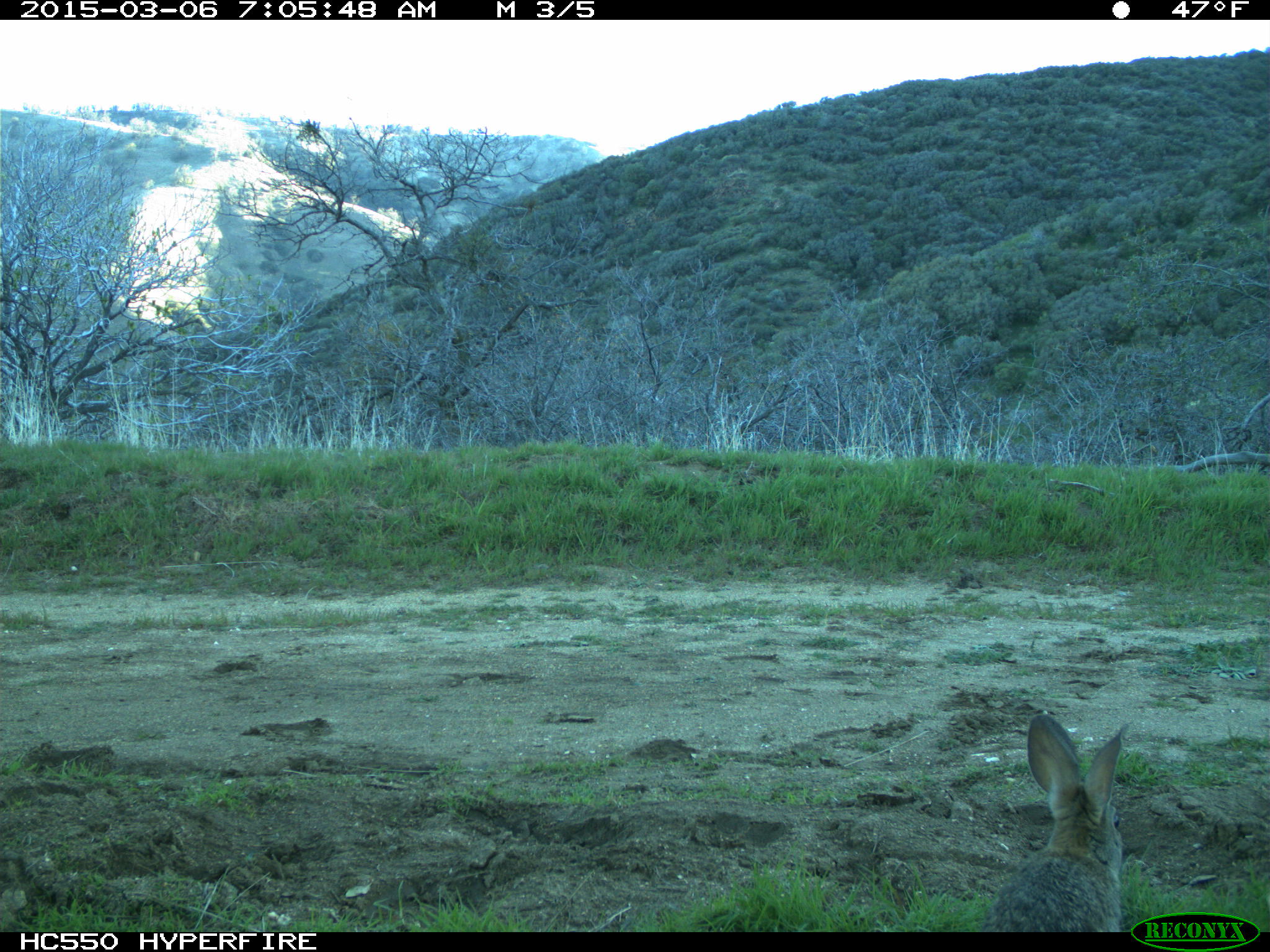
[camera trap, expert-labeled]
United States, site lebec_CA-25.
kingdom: Animalia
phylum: Chordata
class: Mammalia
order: Lagomorpha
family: Leporidae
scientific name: Leporidae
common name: rabbits and hares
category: unidentified rabbit